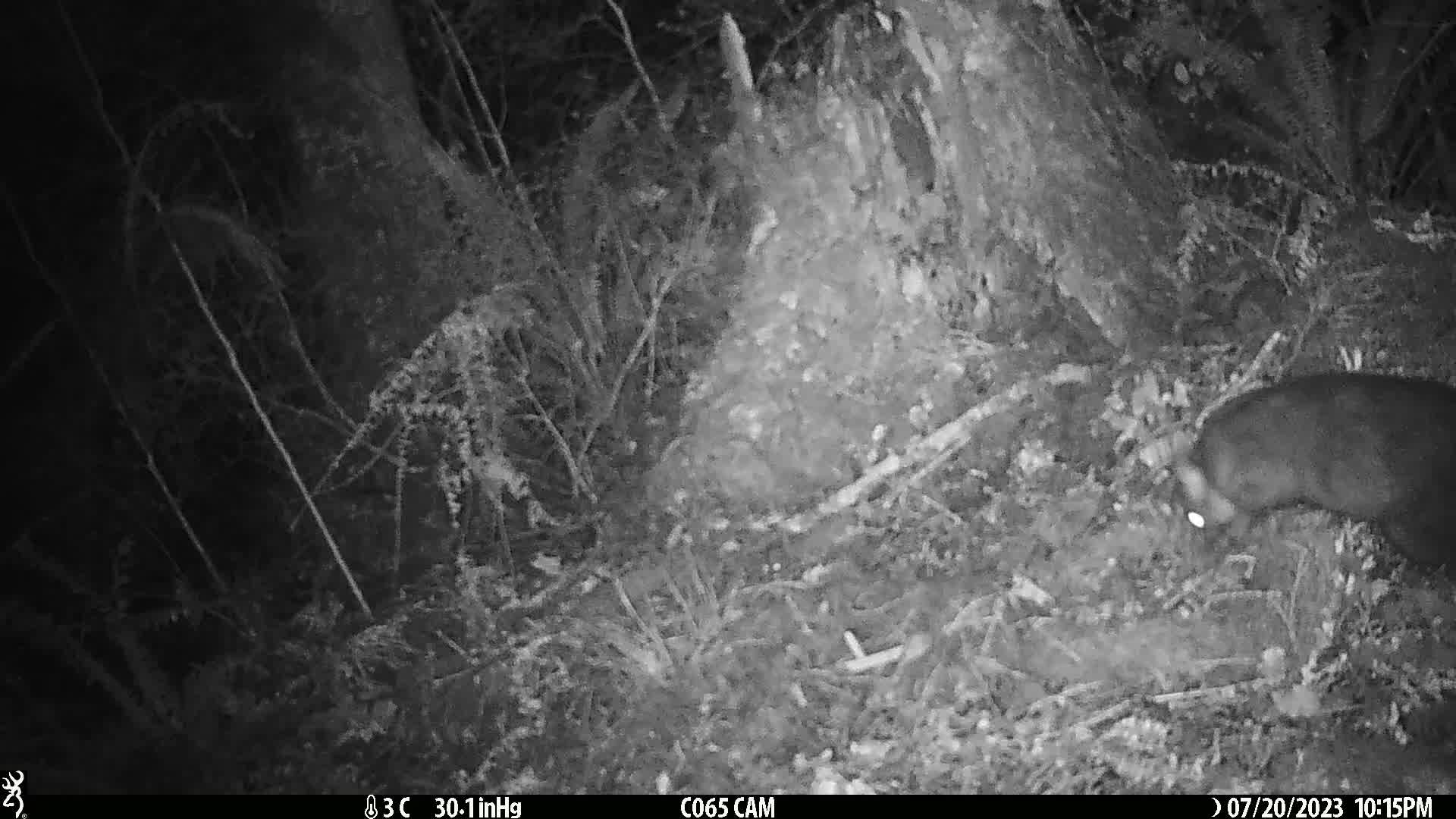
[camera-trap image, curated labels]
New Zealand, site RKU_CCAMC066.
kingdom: Animalia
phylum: Chordata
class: Mammalia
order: Diprotodontia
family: Phalangeridae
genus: Trichosurus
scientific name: Trichosurus vulpecula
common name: common brushtail possum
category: possum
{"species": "possum (common brushtail possum) (Trichosurus vulpecula)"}